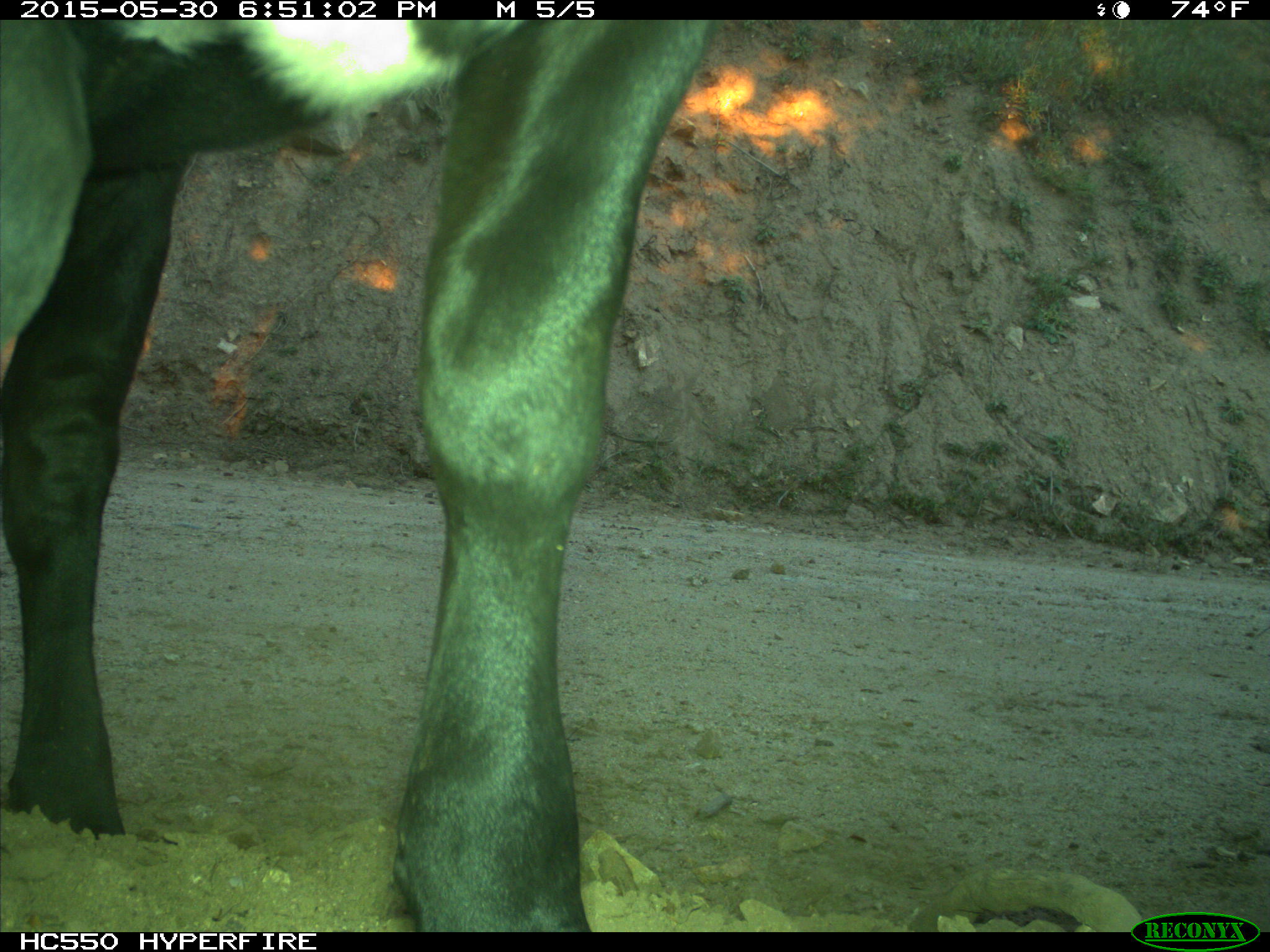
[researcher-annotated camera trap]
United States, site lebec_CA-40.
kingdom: Animalia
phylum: Chordata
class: Mammalia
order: Artiodactyla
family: Bovidae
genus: Bos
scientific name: Bos taurus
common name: domestic cow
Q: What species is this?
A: Bos taurus (domestic cow).